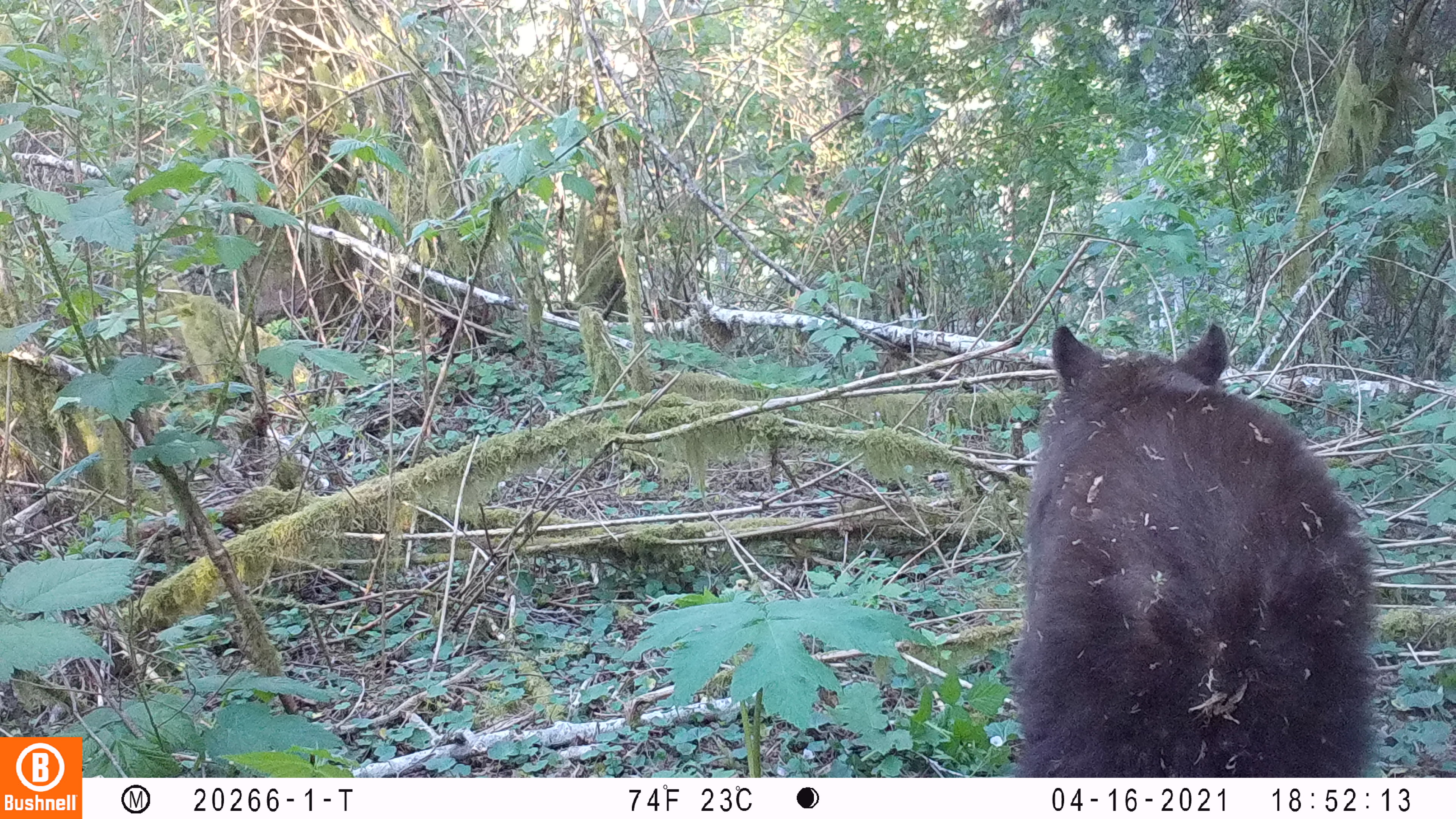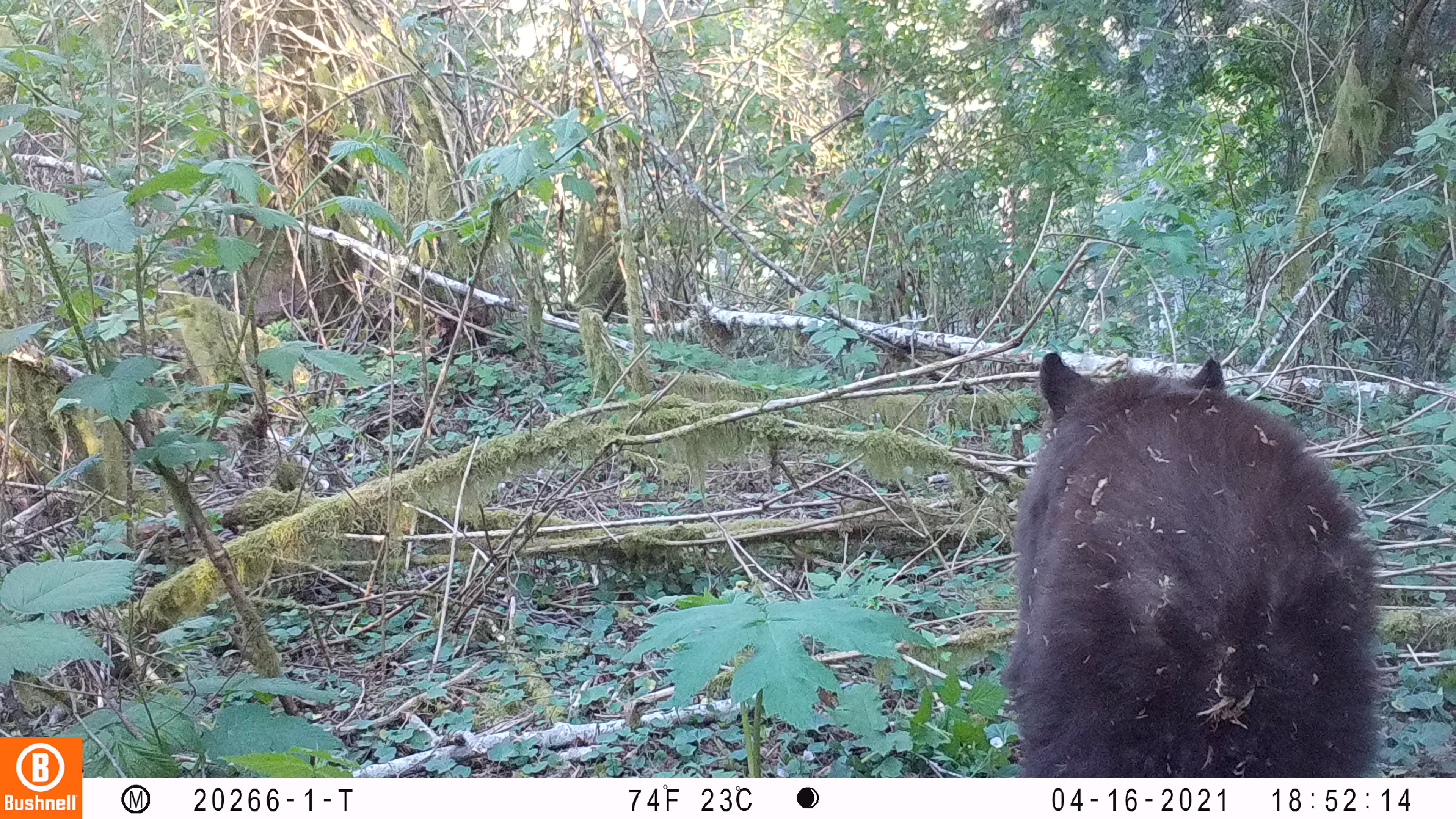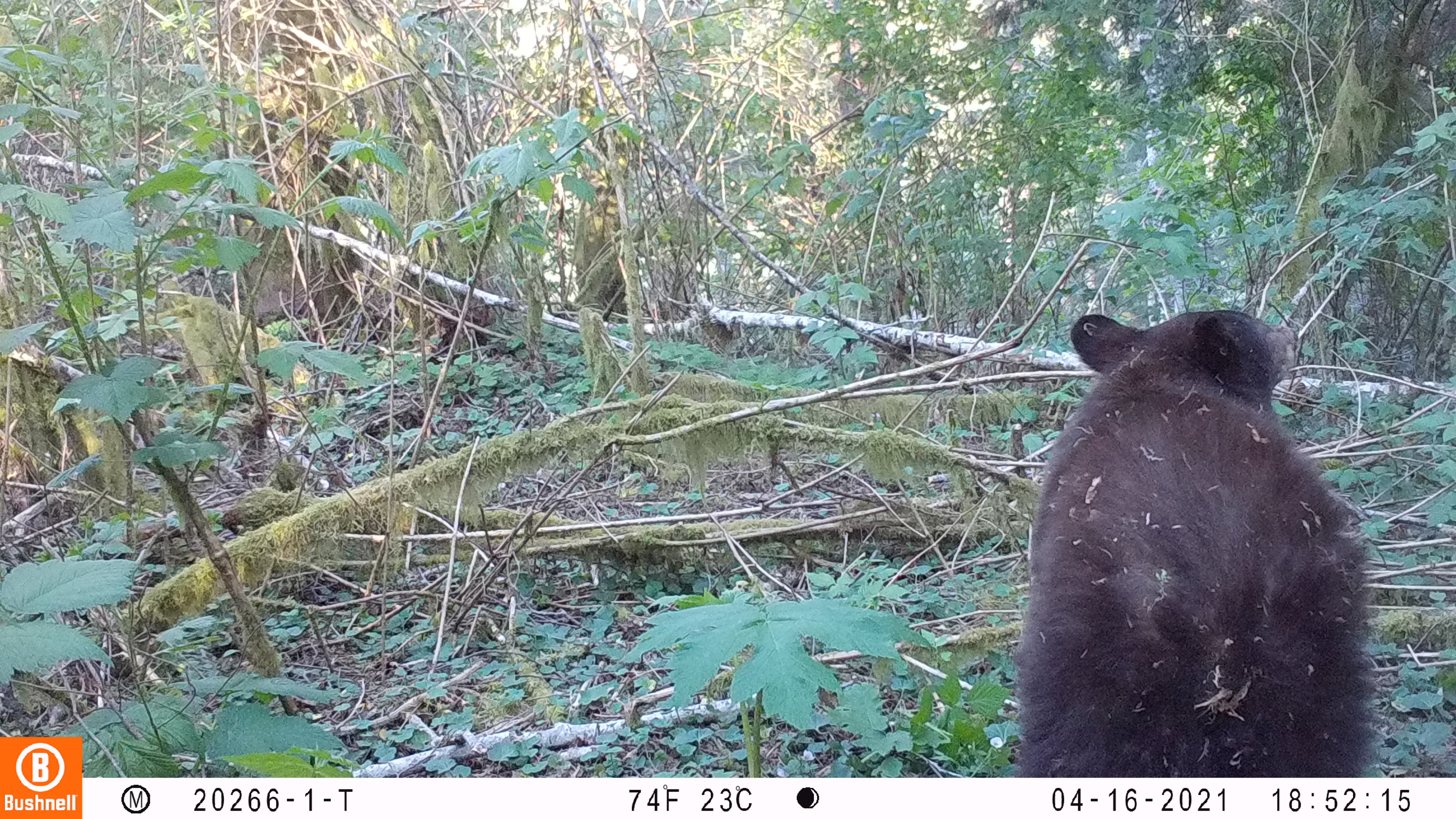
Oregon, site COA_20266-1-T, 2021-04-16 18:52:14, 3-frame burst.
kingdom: Animalia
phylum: Chordata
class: Mammalia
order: Carnivora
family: Ursidae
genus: Ursus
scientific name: Ursus americanus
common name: american black bear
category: black bear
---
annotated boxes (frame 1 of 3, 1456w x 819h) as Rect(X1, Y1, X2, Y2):
black bear: Rect(953, 309, 1396, 777)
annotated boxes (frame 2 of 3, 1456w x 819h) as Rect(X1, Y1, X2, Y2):
black bear: Rect(961, 331, 1399, 776)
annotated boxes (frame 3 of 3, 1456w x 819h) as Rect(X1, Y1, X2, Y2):
black bear: Rect(995, 287, 1397, 776)